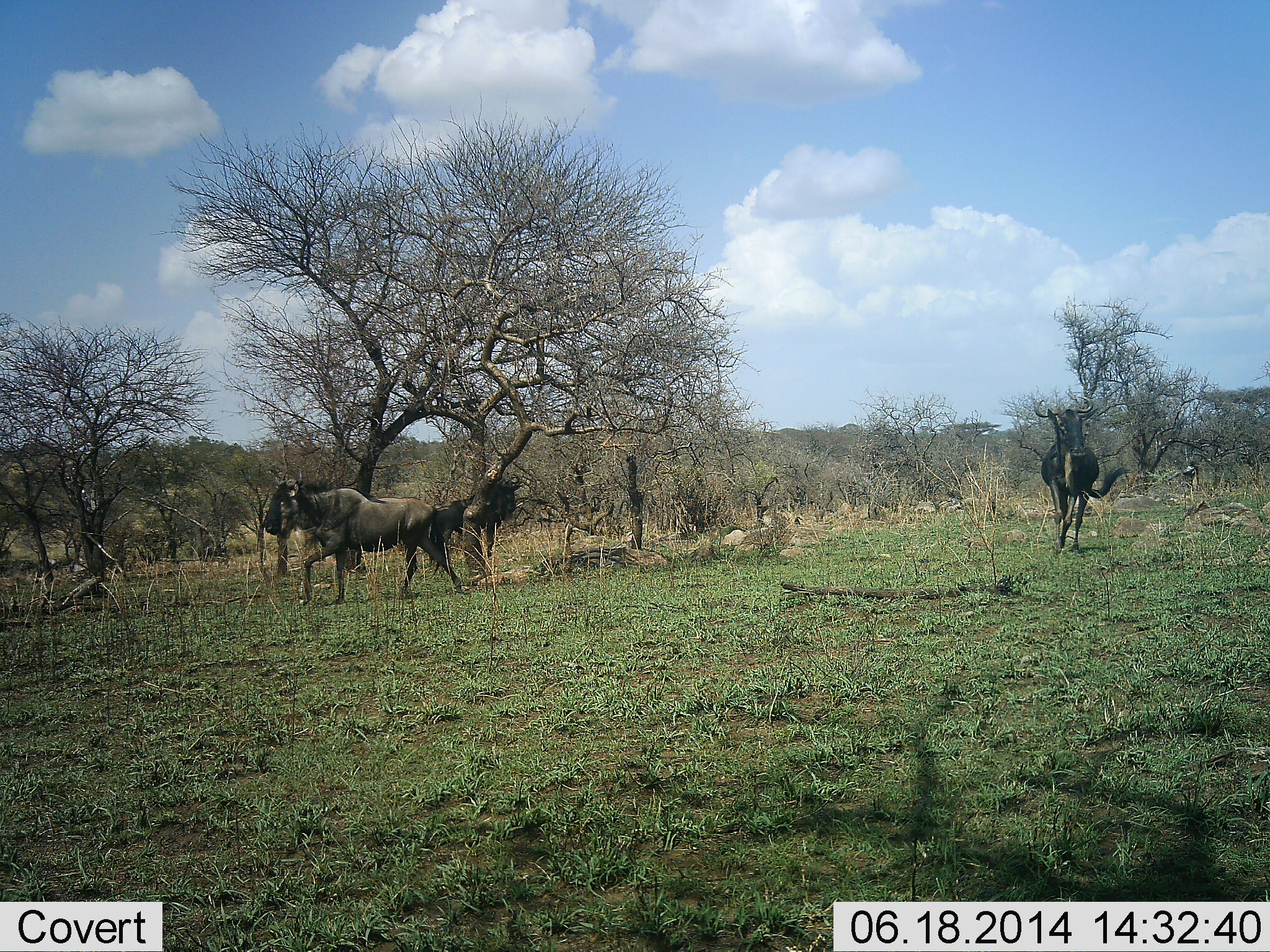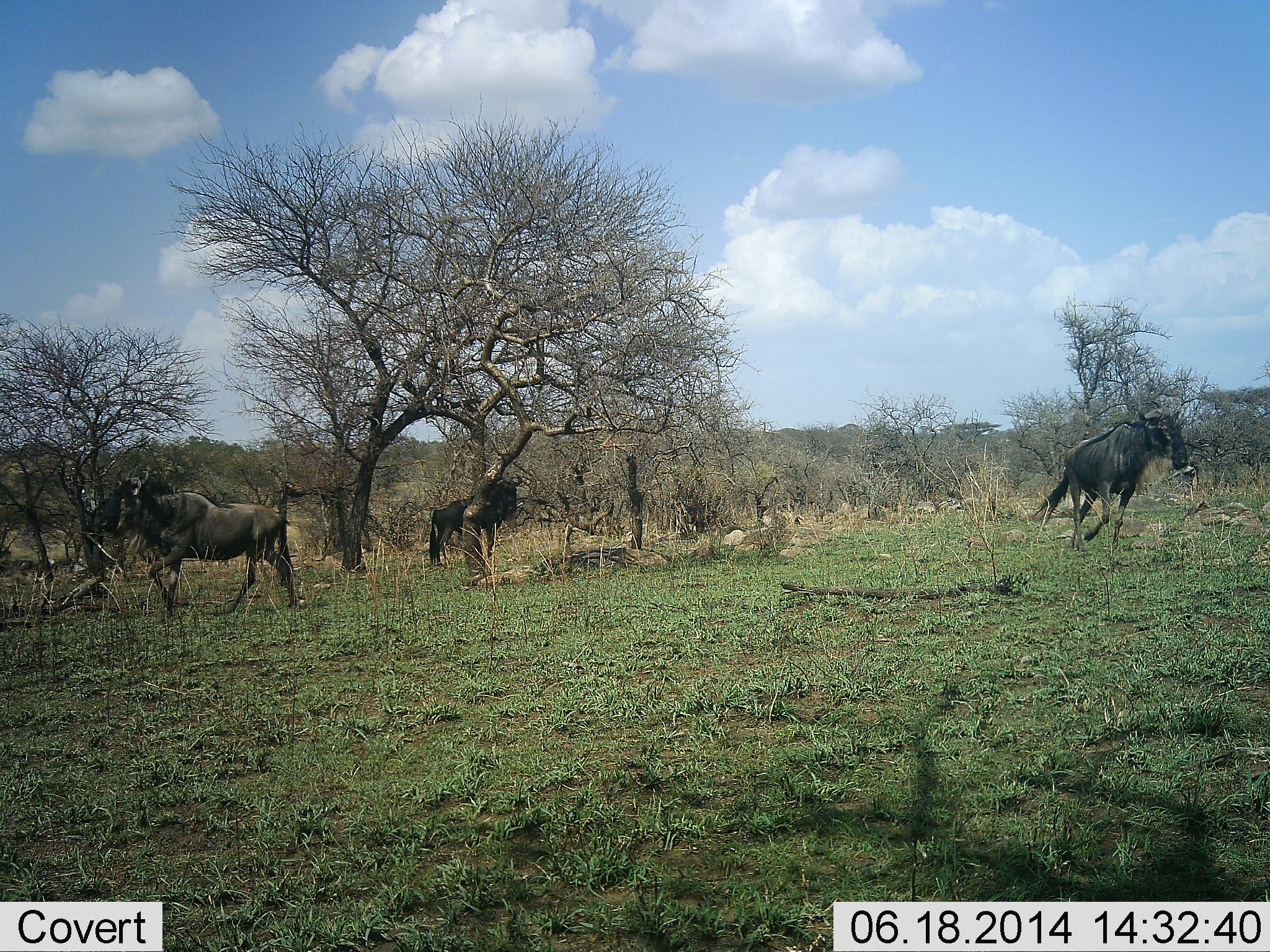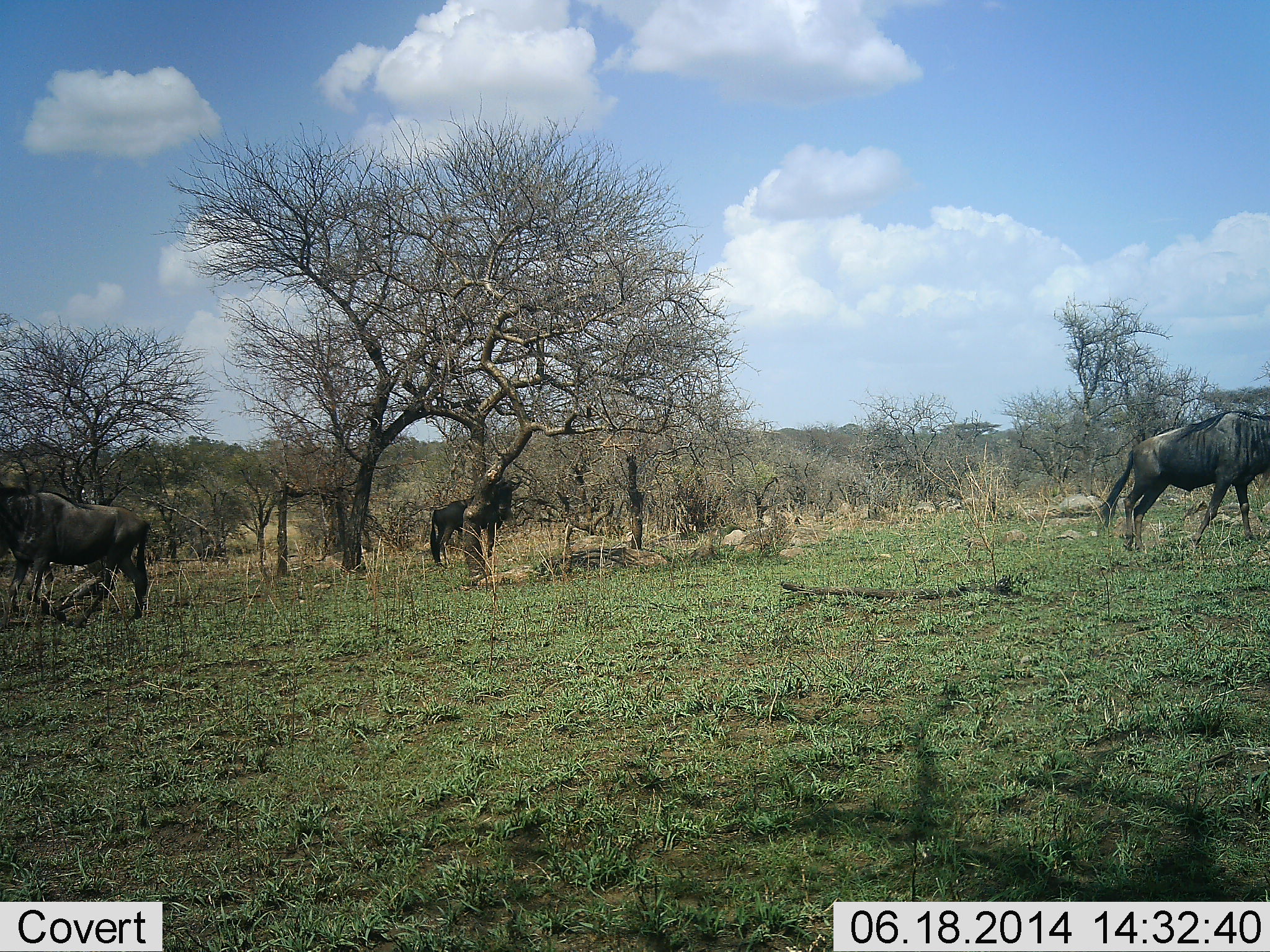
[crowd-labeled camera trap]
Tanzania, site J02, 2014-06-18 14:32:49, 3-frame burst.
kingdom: Animalia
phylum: Chordata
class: Mammalia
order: Artiodactyla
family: Bovidae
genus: Connochaetes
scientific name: Connochaetes taurinus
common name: blue wildebeest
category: wildebeest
Wildebeest (blue wildebeest) (Connochaetes taurinus), count 3. Behavior (volunteer vote fractions): standing 20%, resting 0%, moving 100%, interacting 0%. Young present (vote fraction): 0%. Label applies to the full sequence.